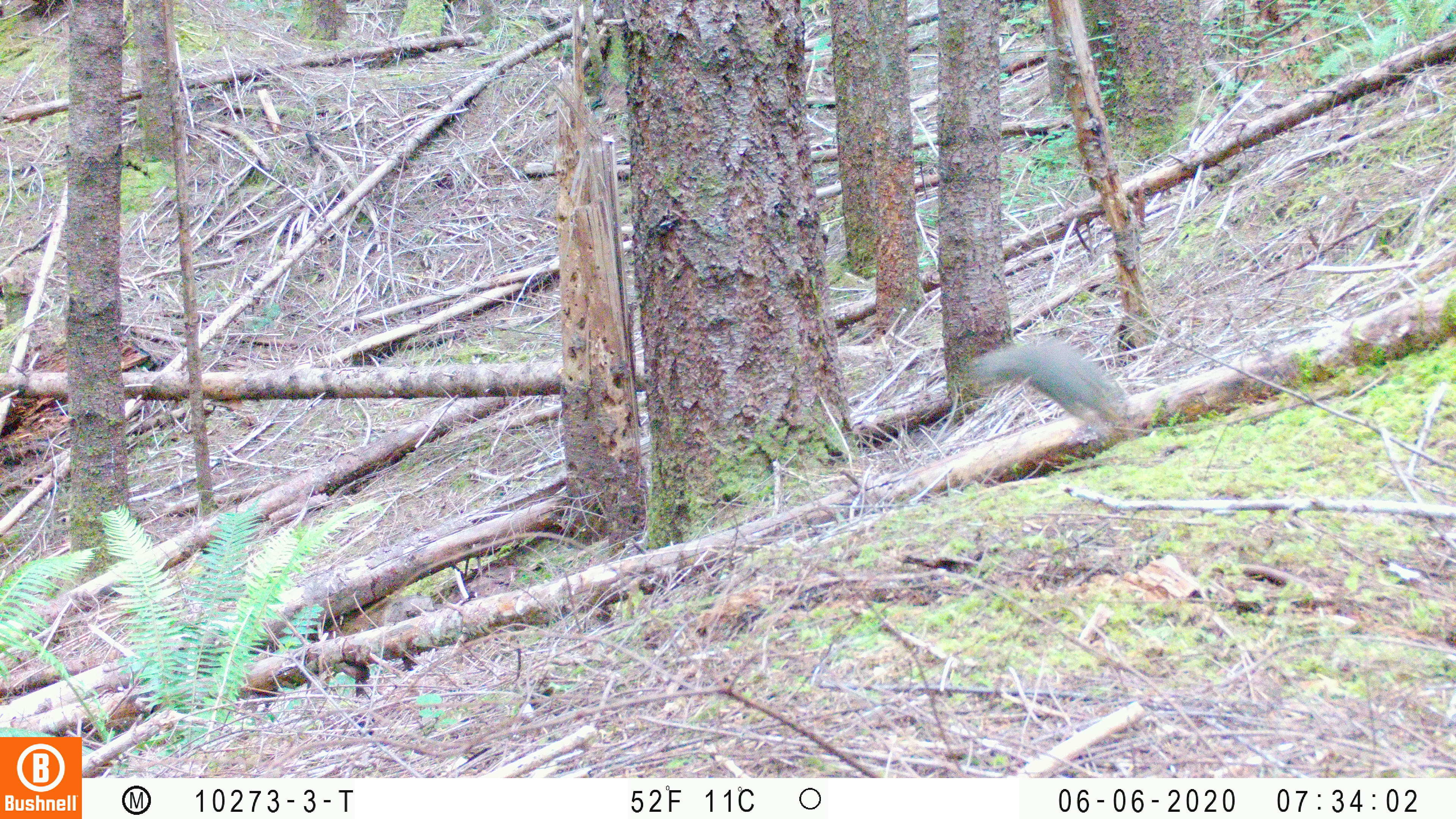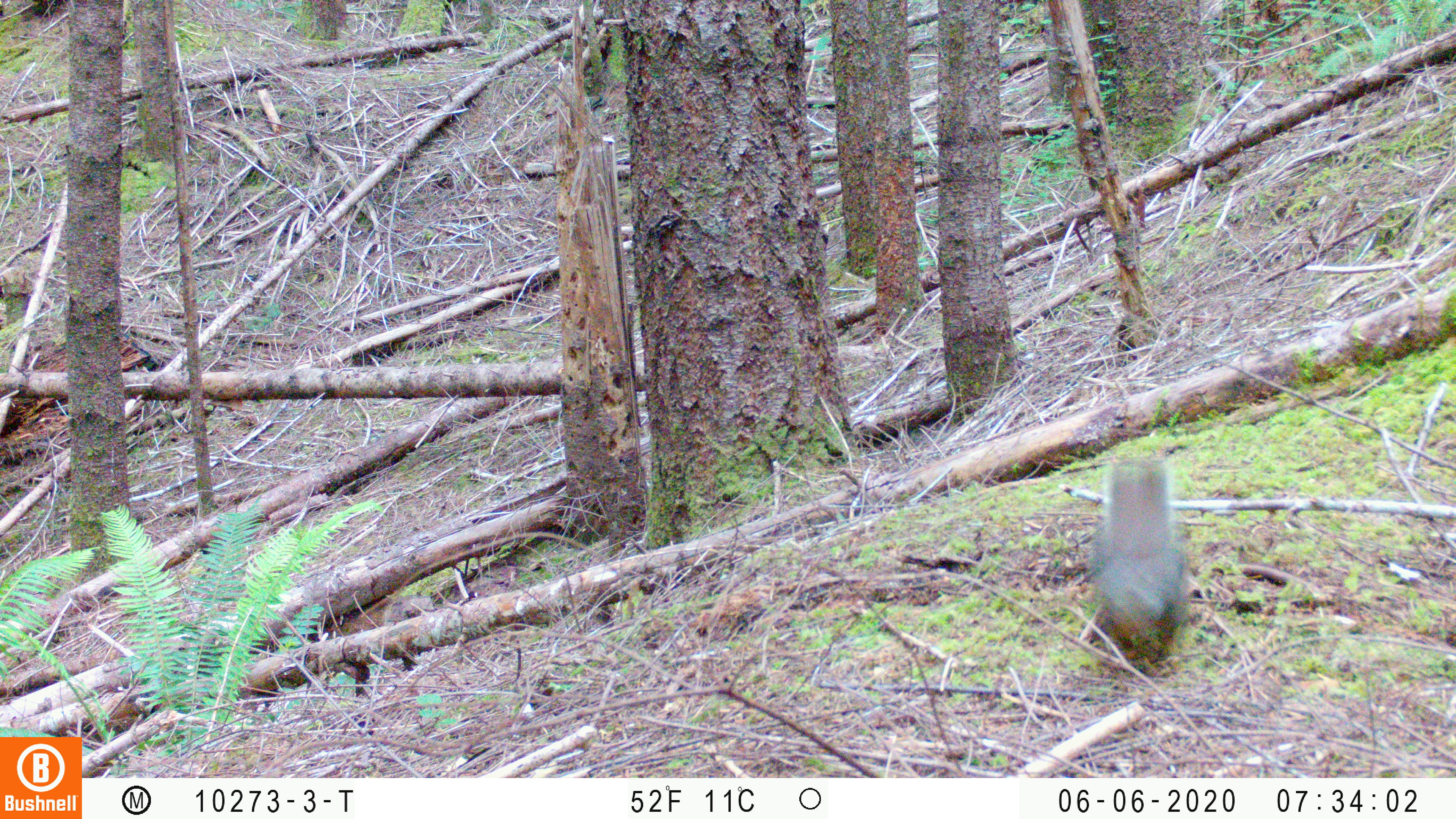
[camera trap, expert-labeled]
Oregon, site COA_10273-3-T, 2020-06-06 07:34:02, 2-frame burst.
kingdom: Animalia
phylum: Chordata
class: Mammalia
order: Rodentia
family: Sciuridae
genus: Tamiasciurus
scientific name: Tamiasciurus douglasii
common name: douglas squirrel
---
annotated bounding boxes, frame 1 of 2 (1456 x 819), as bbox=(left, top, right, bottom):
douglas squirrel: bbox=(957, 337, 1130, 437)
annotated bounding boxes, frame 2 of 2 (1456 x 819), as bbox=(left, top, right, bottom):
douglas squirrel: bbox=(1086, 459, 1191, 668)